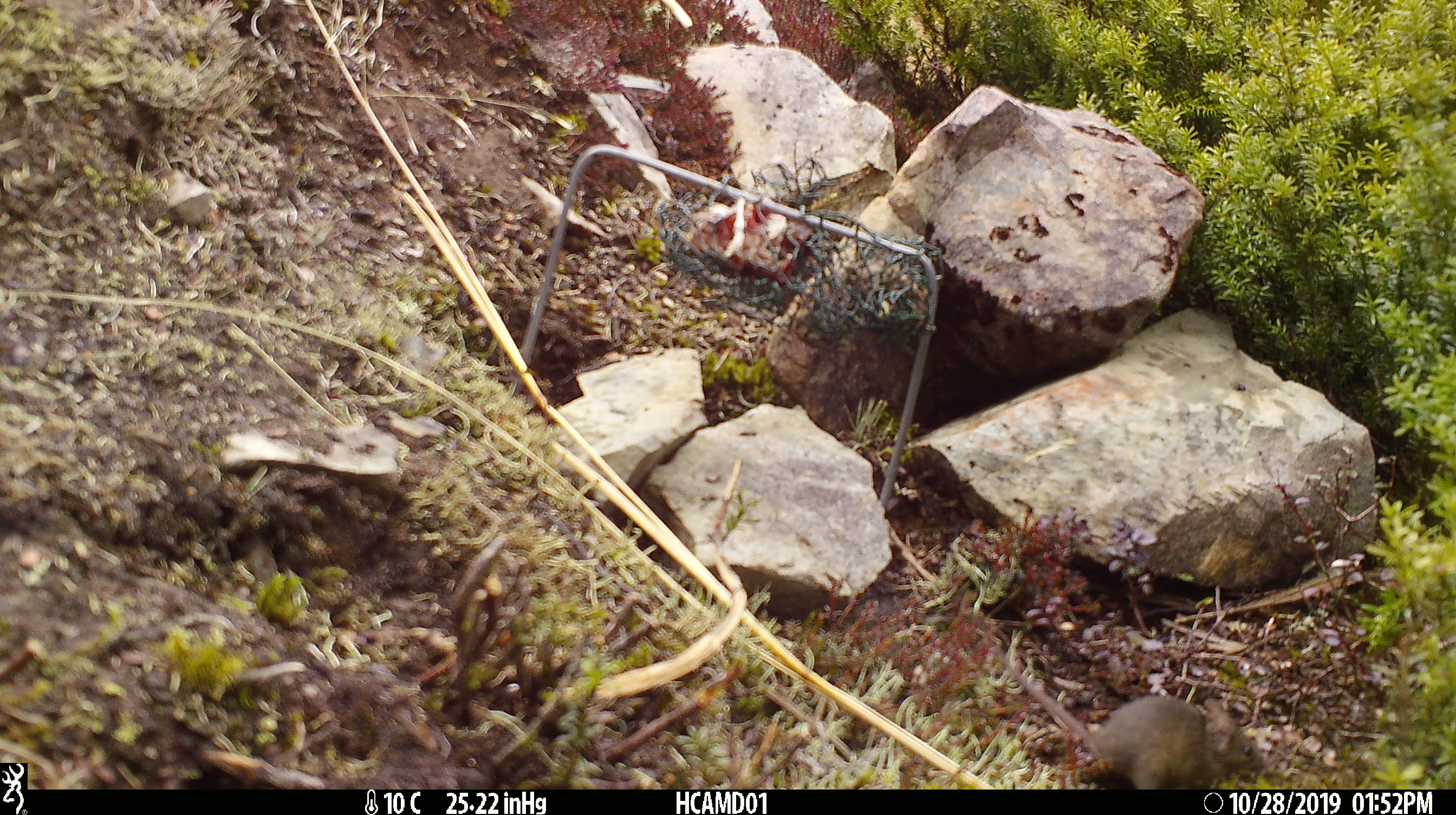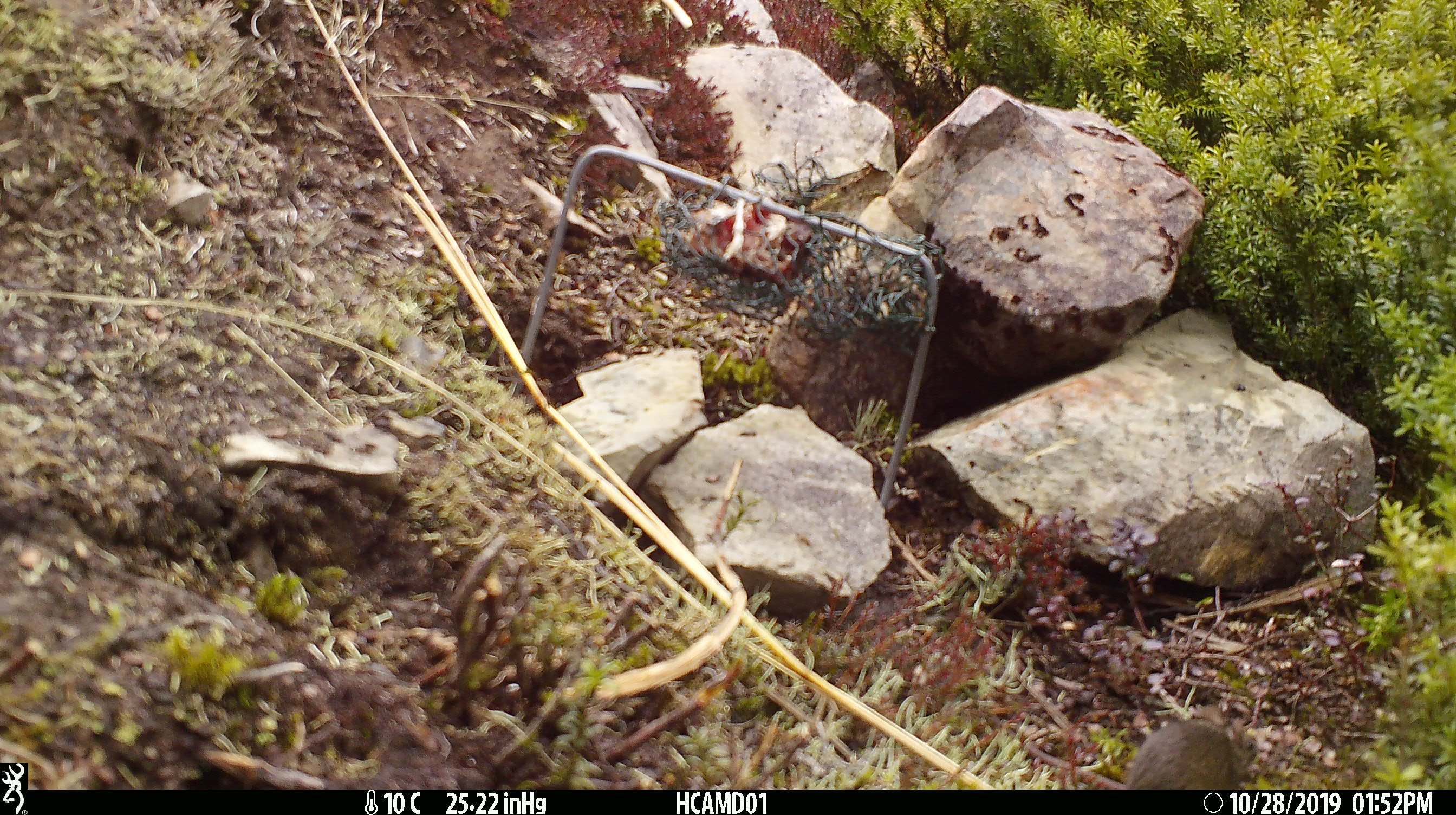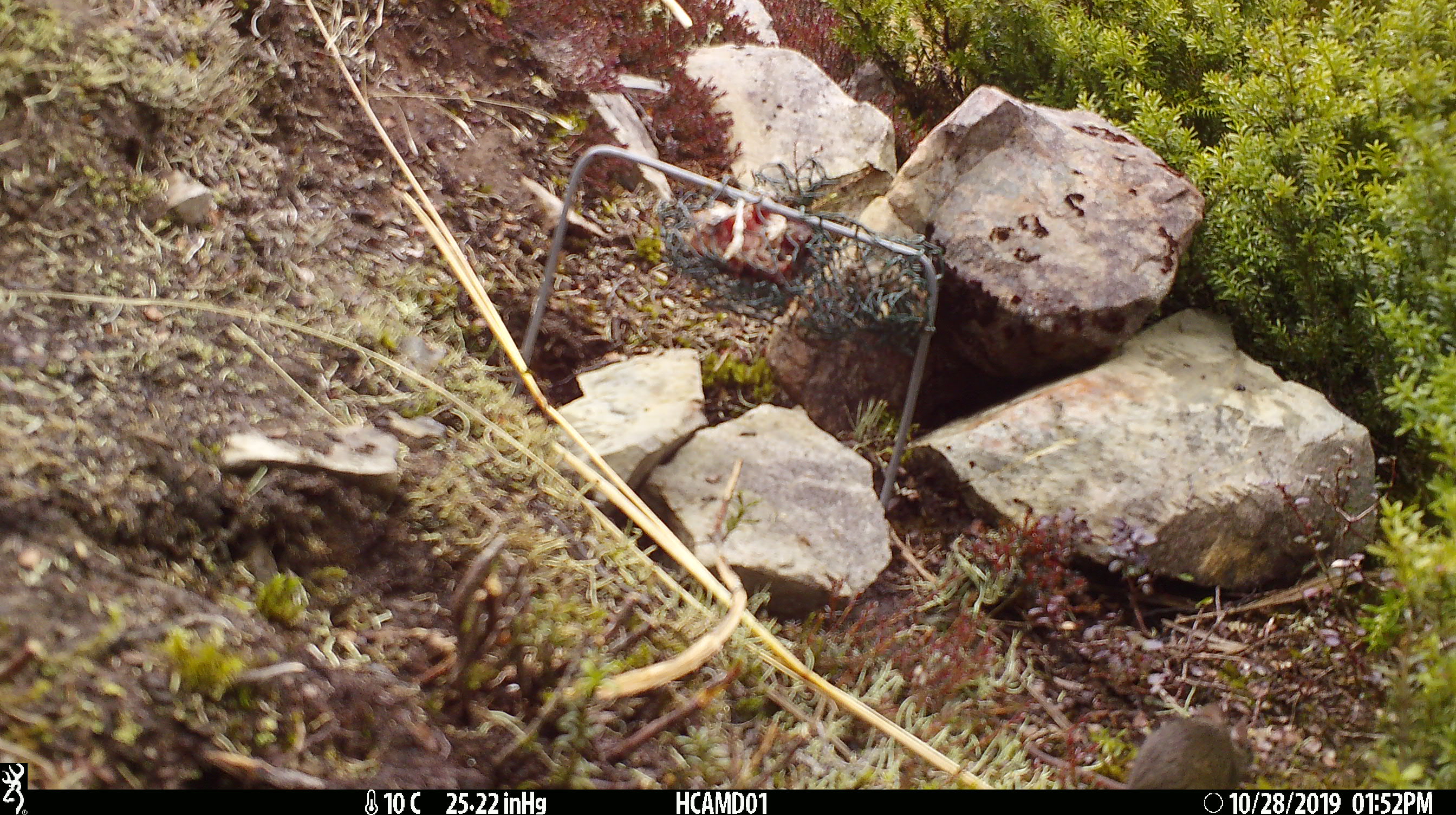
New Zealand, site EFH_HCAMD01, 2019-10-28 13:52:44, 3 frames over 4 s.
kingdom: Animalia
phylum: Chordata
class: Mammalia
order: Rodentia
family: Muridae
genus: Mus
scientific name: Mus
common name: mouse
Mouse (Mus).